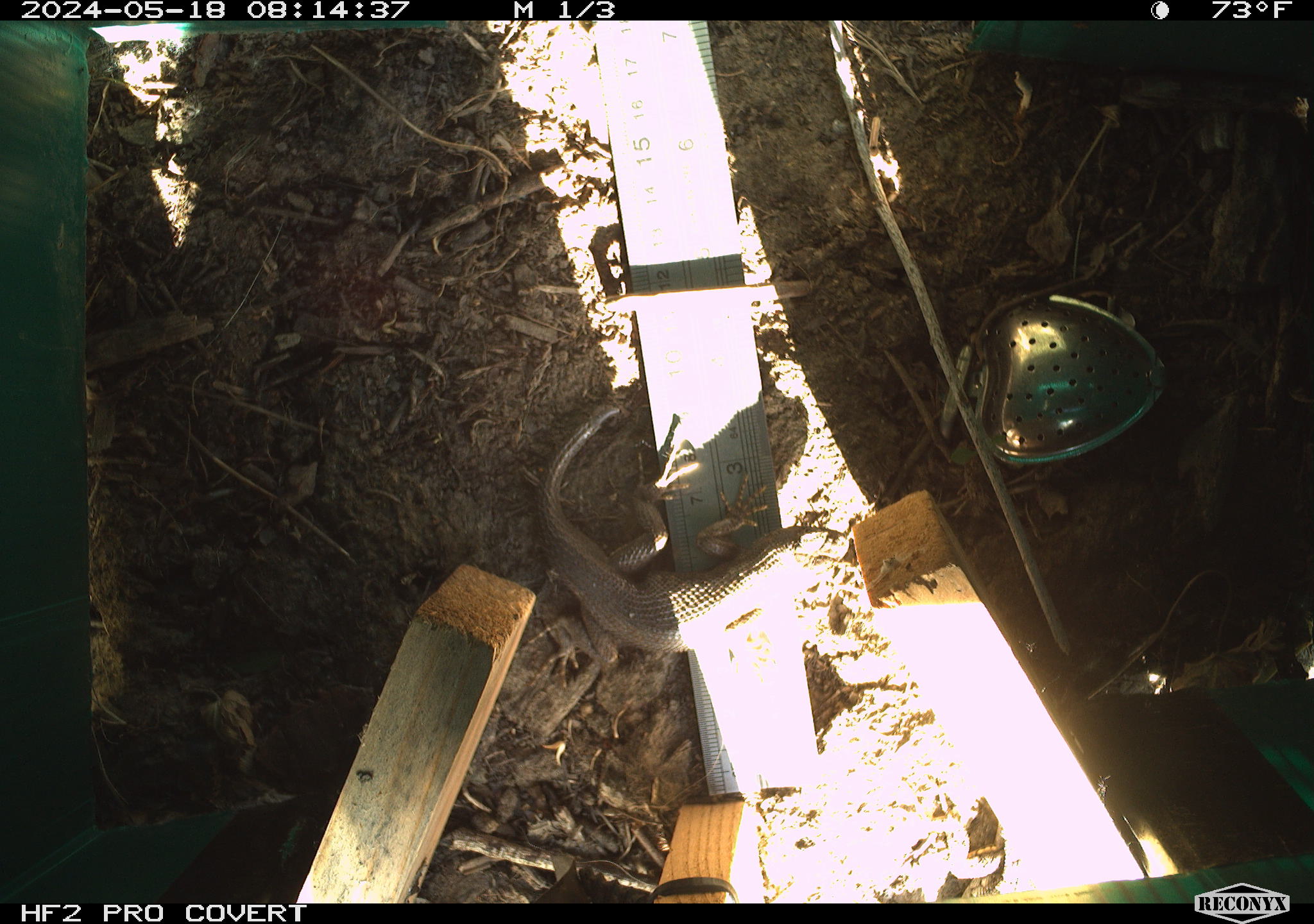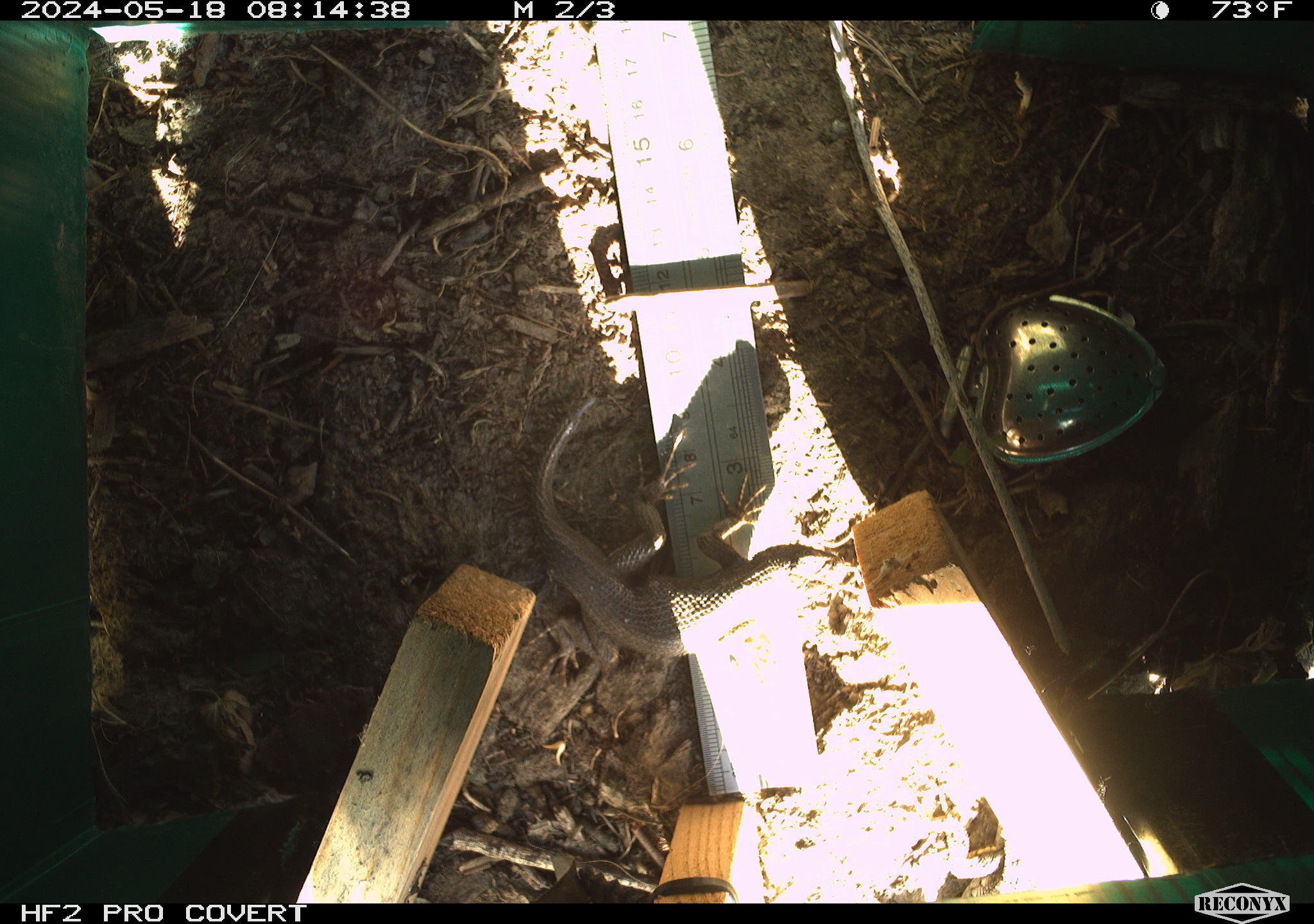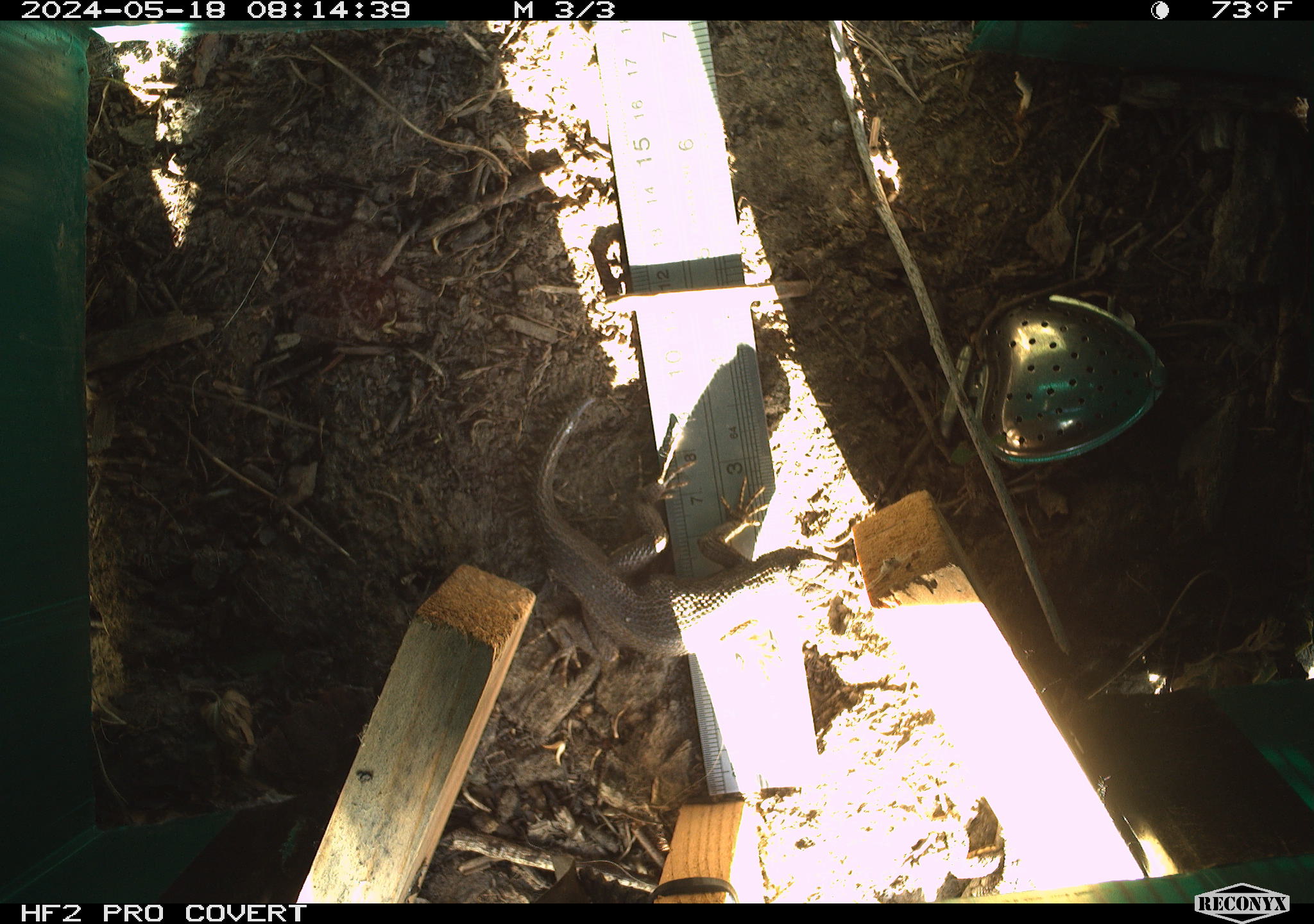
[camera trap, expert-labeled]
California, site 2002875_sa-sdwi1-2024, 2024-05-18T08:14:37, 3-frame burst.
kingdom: Animalia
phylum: Chordata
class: Reptilia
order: Squamata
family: Phrynosomatidae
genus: Sceloporus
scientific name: Sceloporus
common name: spiny lizards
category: sceloporus species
Sceloporus species (spiny lizards) (Sceloporus).